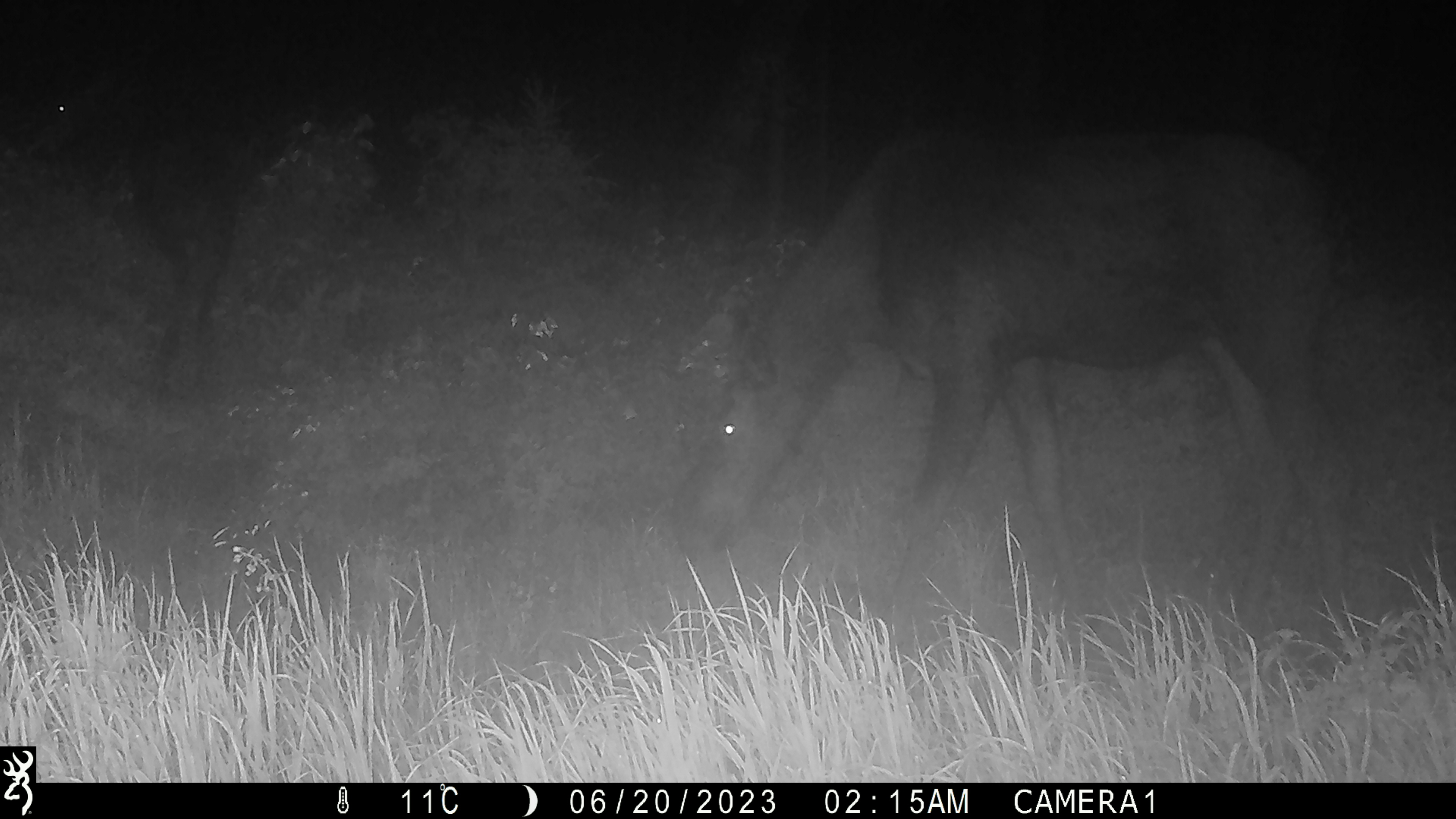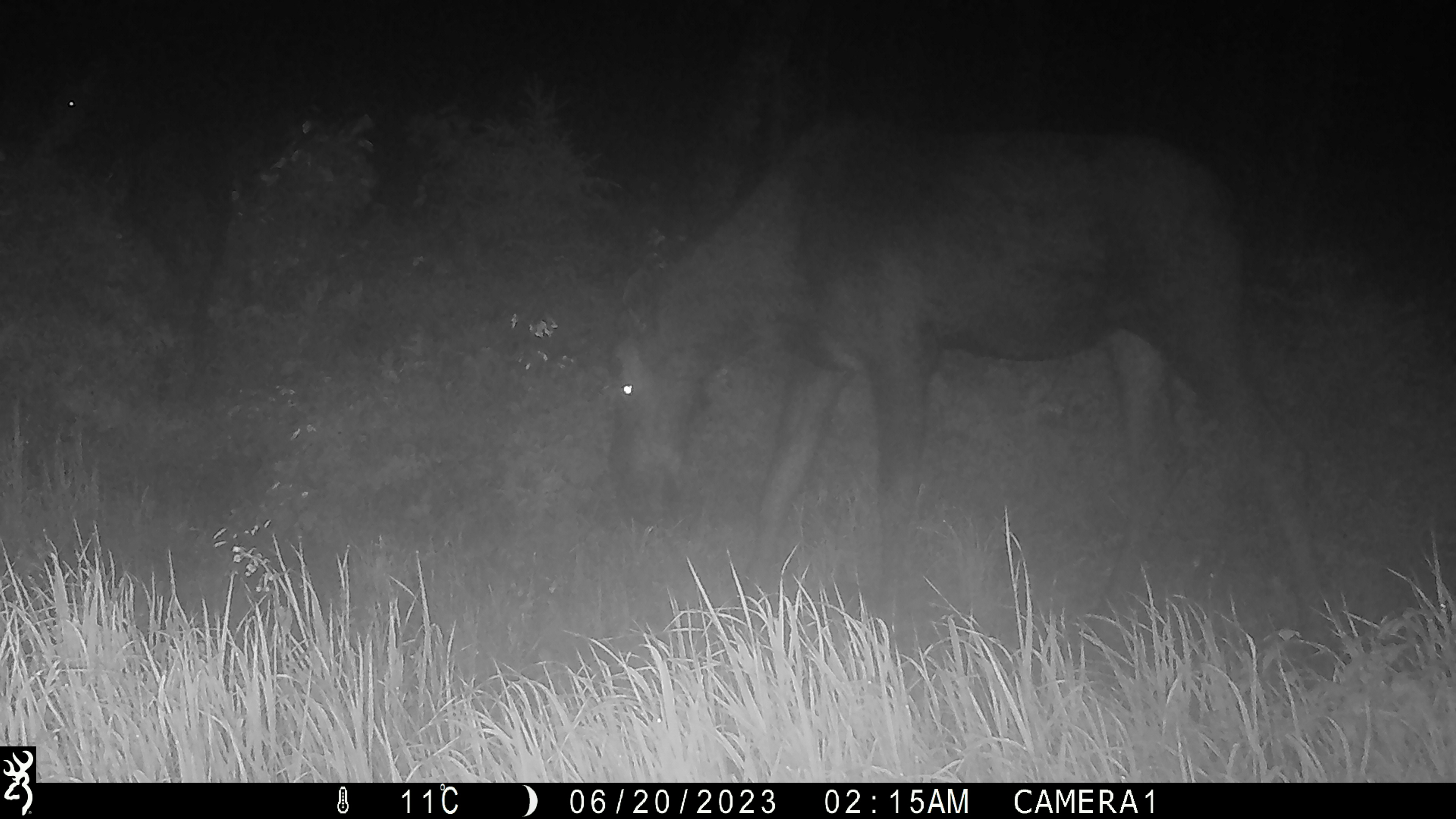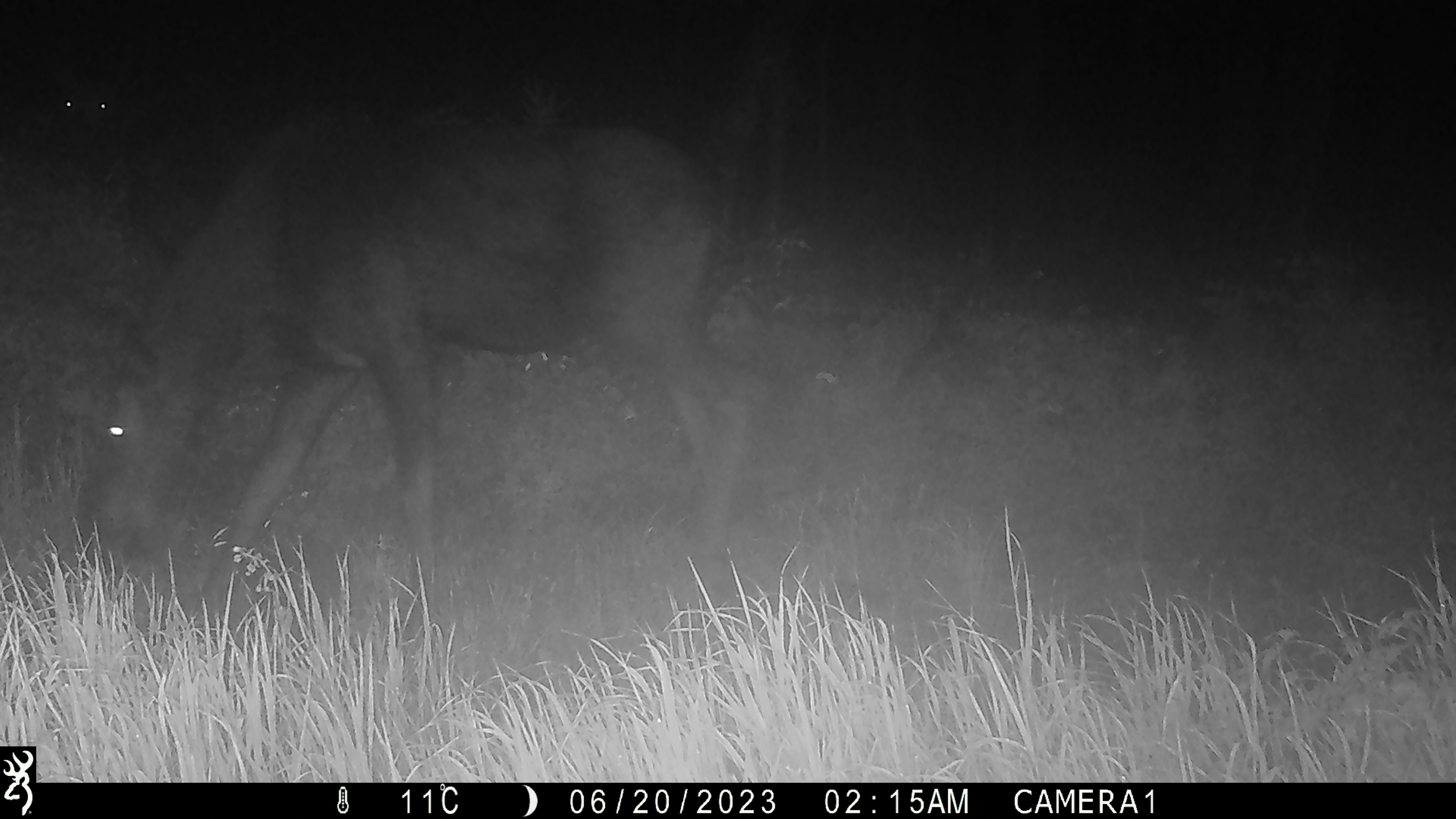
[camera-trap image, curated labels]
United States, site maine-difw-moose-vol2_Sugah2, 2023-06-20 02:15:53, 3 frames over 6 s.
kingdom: Animalia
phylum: Chordata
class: Mammalia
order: Artiodactyla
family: Cervidae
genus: Alces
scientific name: Alces alces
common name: moose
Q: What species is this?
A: Moose (Alces alces).